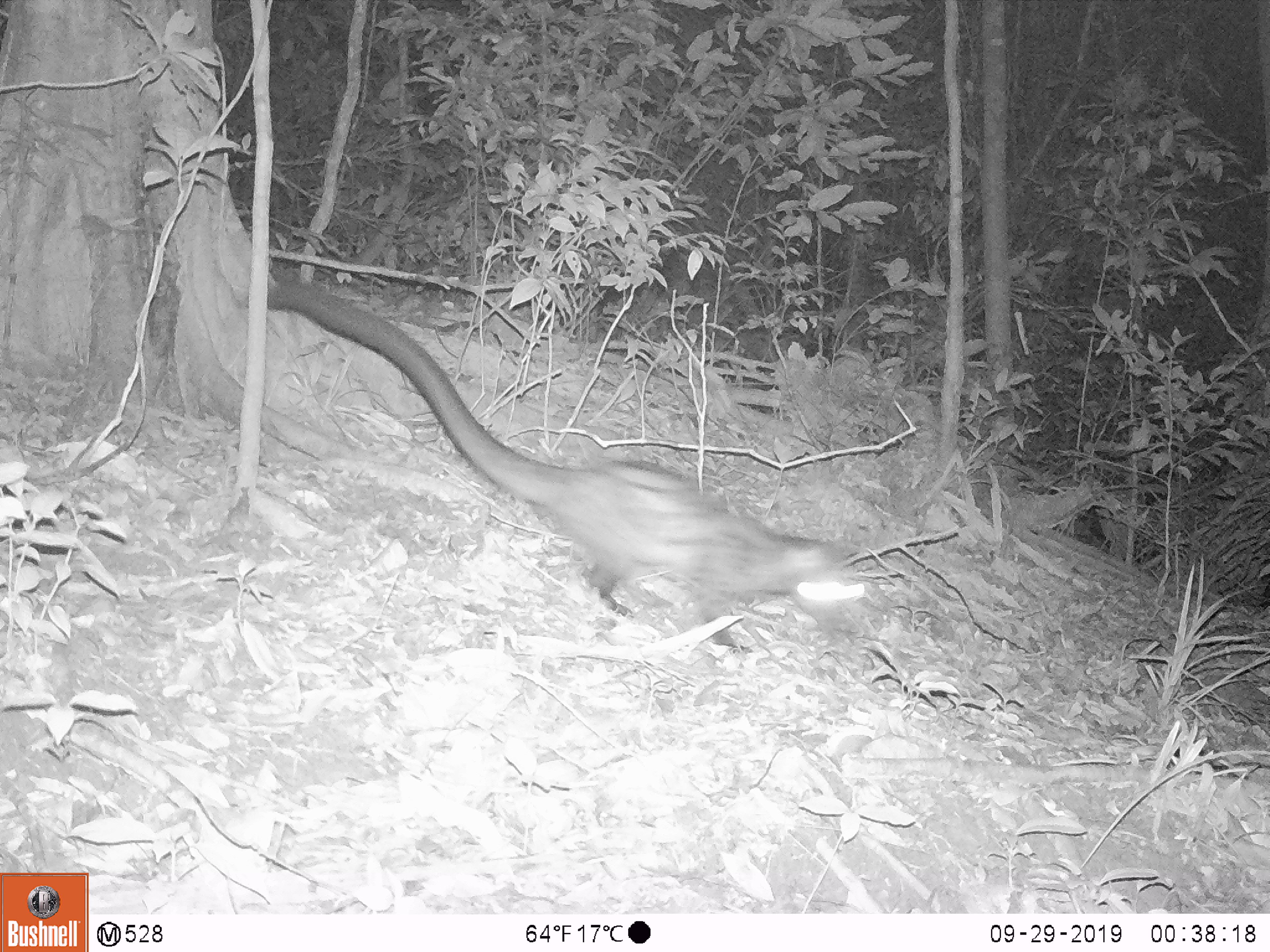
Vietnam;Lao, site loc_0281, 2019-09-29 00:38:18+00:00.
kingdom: Animalia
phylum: Chordata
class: Mammalia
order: Carnivora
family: Viverridae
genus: Paradoxurus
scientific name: Paradoxurus hermaphroditus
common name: common palm civet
Common palm civet (Paradoxurus hermaphroditus). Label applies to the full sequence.